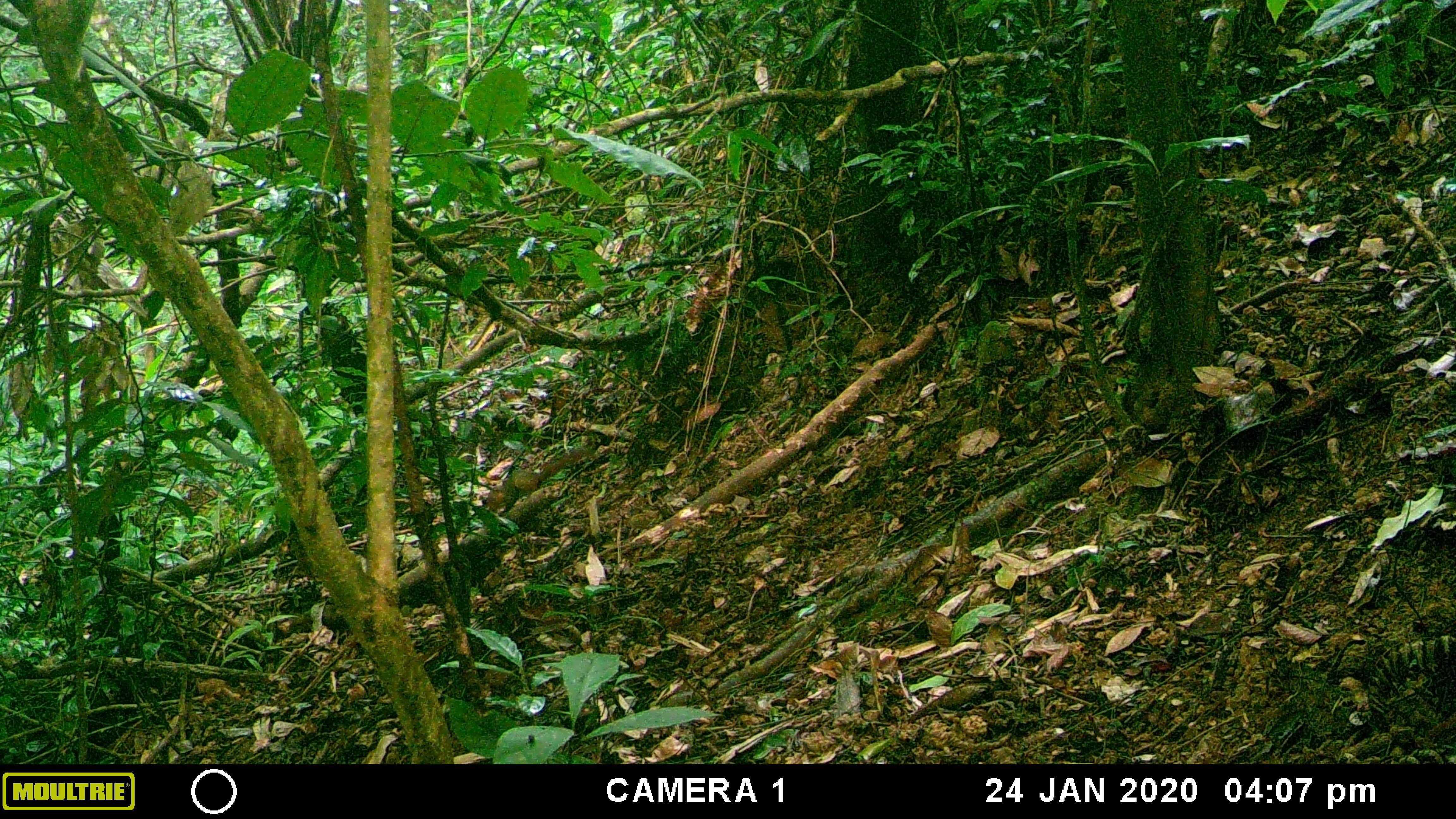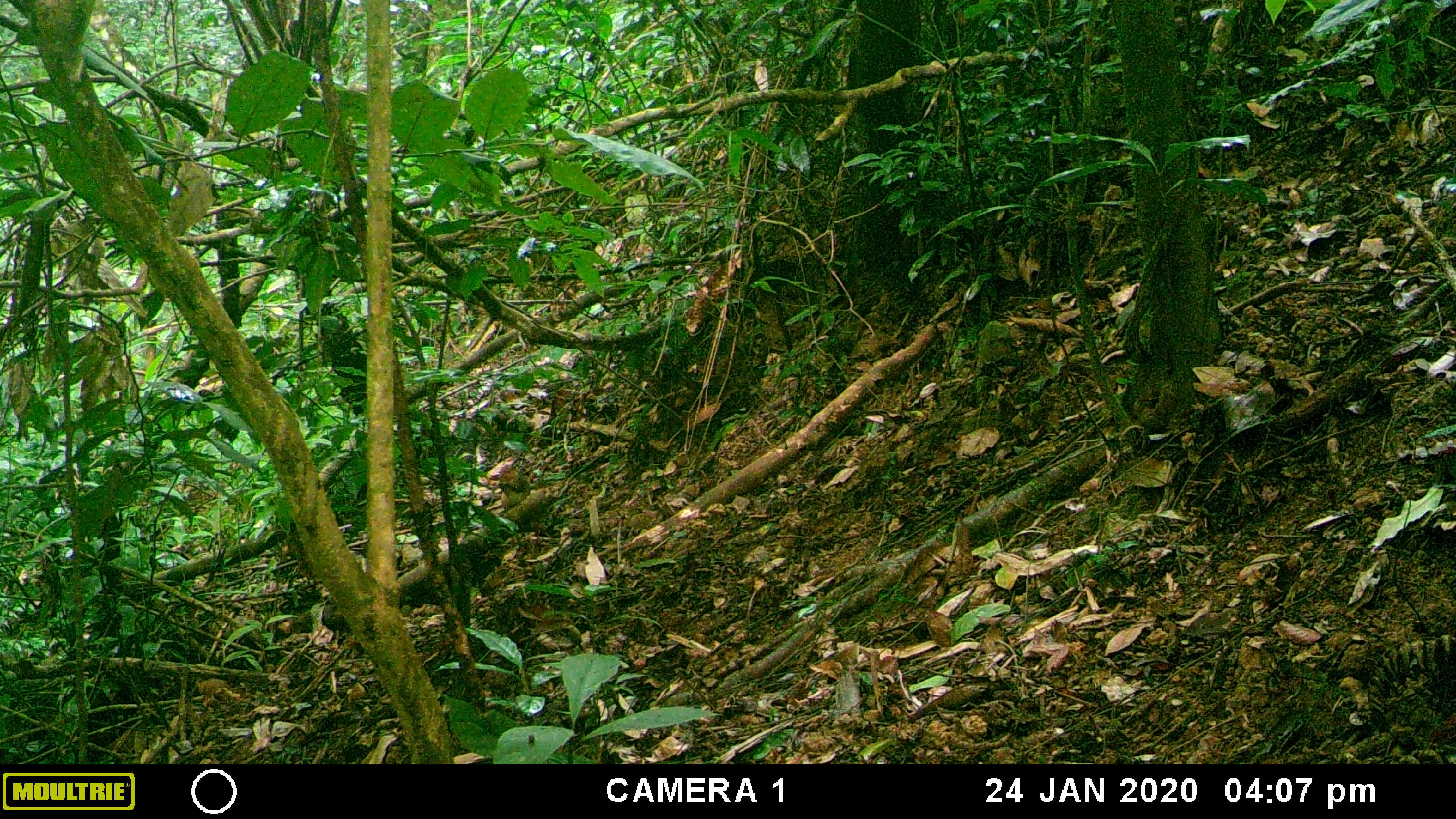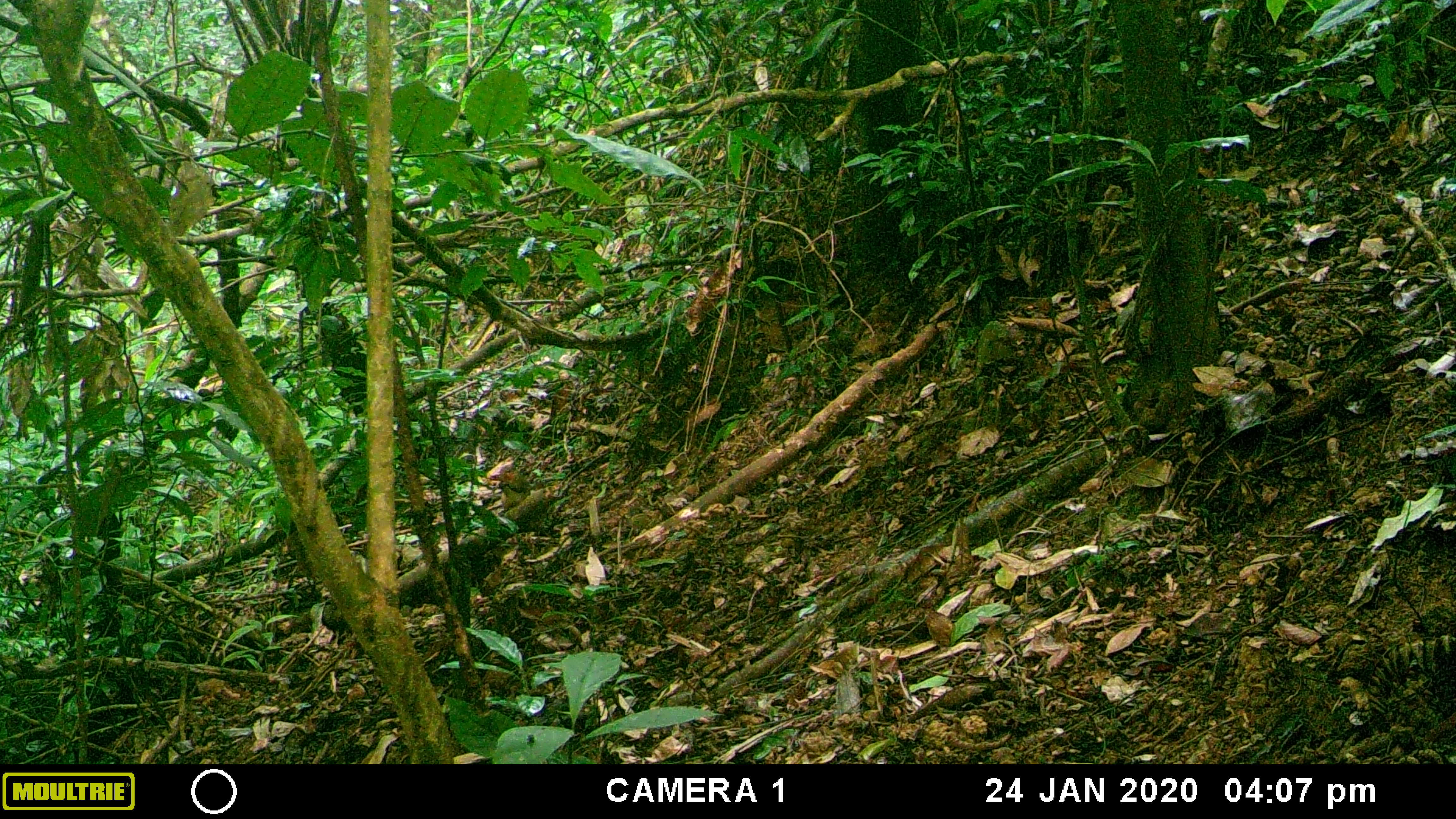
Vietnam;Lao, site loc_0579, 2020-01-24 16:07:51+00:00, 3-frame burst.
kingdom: Animalia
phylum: Chordata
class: Mammalia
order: Rodentia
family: Sciuridae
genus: Dremomys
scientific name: Dremomys rufigenis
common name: red-cheeked squirrel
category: red cheeked squirrel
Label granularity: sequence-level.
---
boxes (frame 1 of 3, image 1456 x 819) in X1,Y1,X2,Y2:
red cheeked squirrel: 480,447,600,512